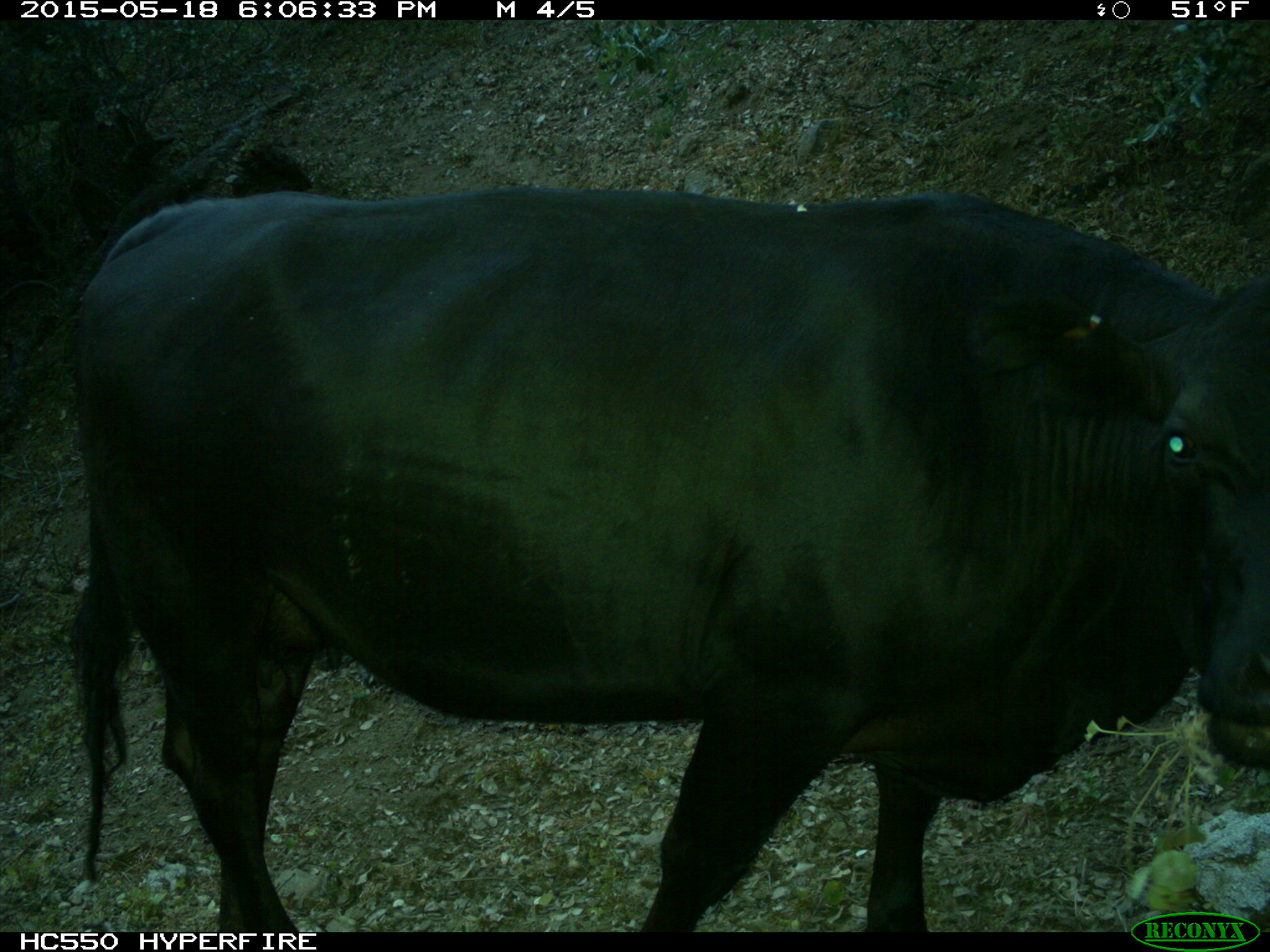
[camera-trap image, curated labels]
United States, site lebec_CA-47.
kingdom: Animalia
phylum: Chordata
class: Mammalia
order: Artiodactyla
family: Bovidae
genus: Bos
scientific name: Bos taurus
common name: domestic cow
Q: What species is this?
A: Bos taurus (domestic cow).